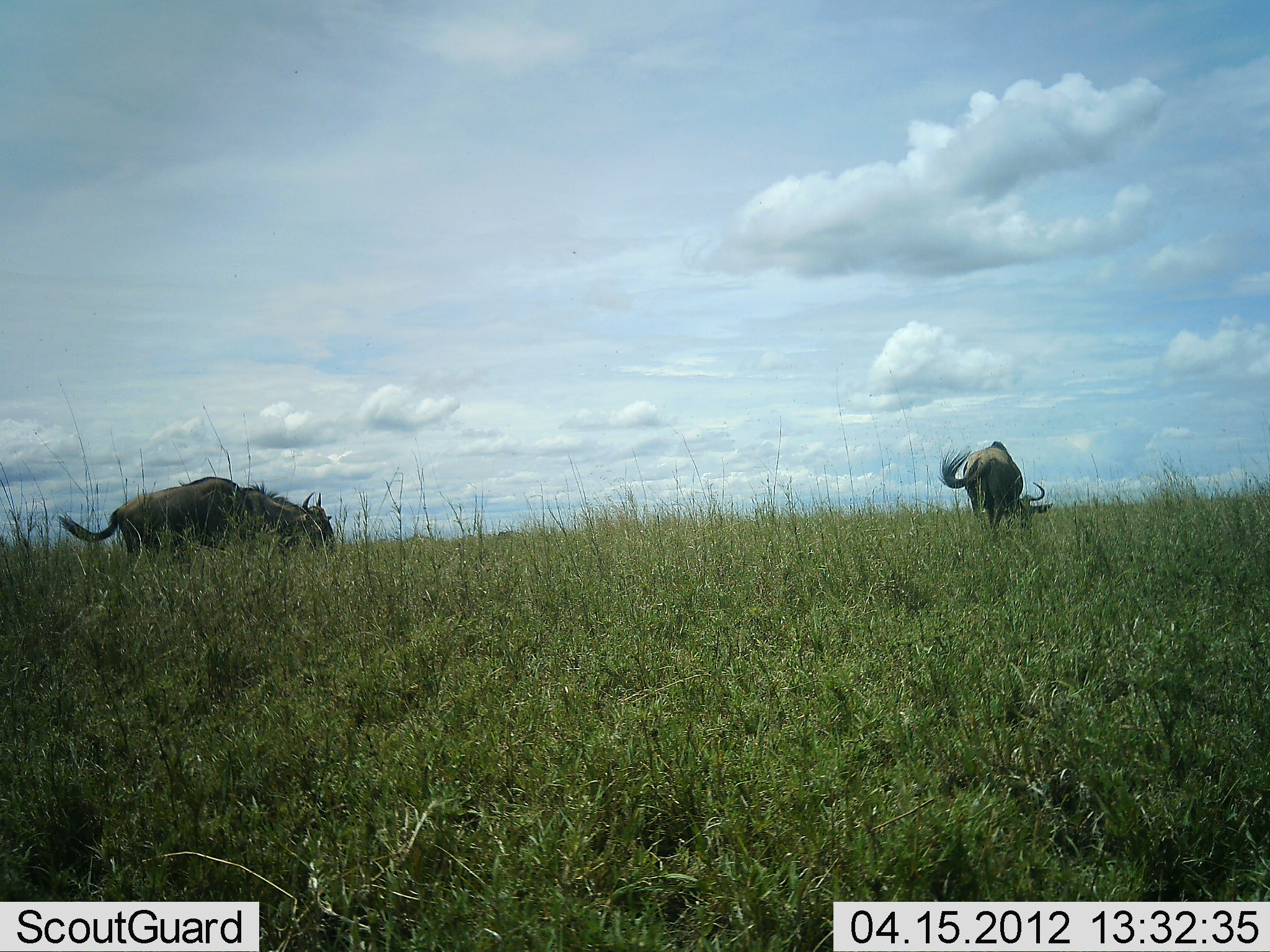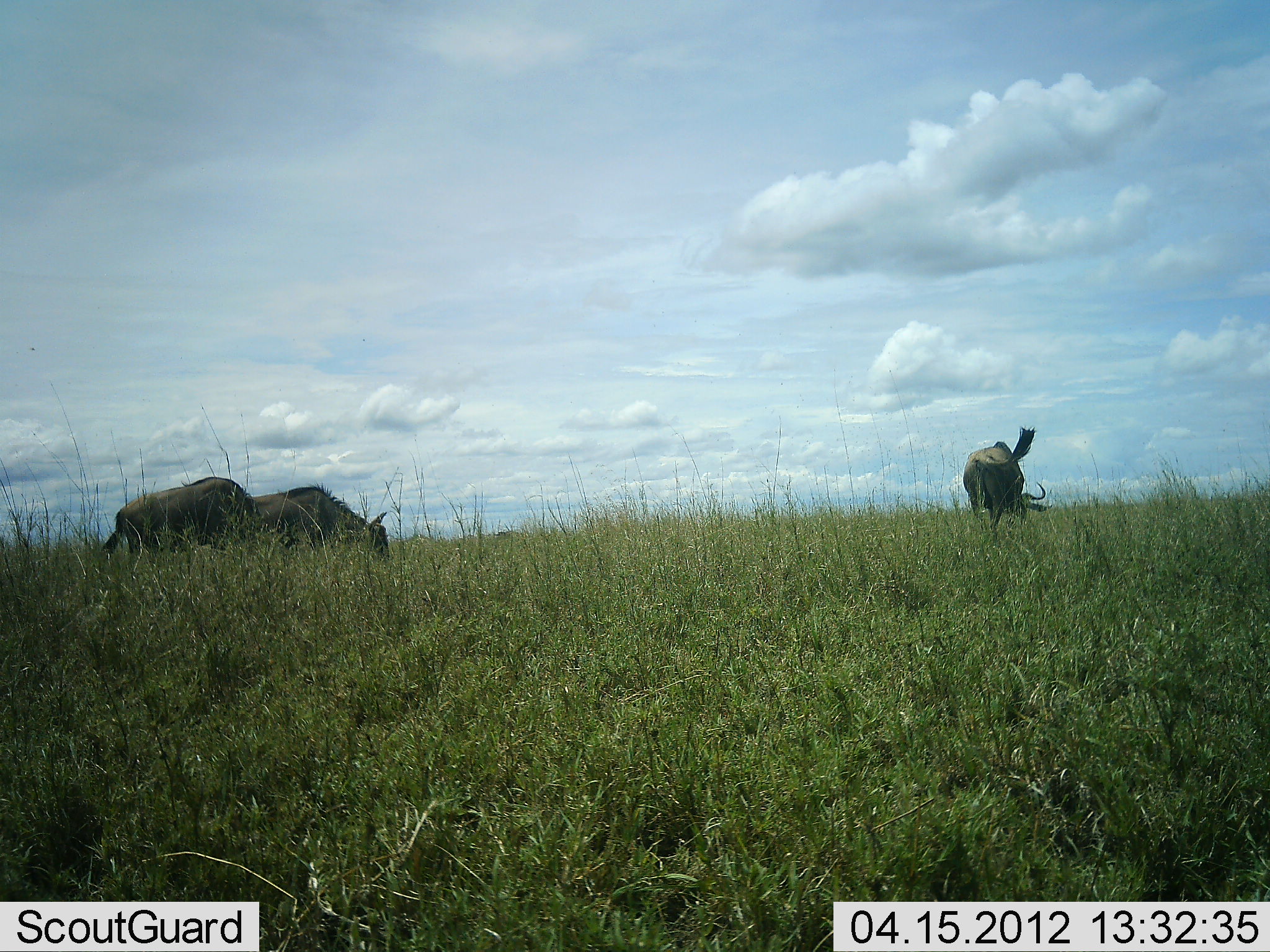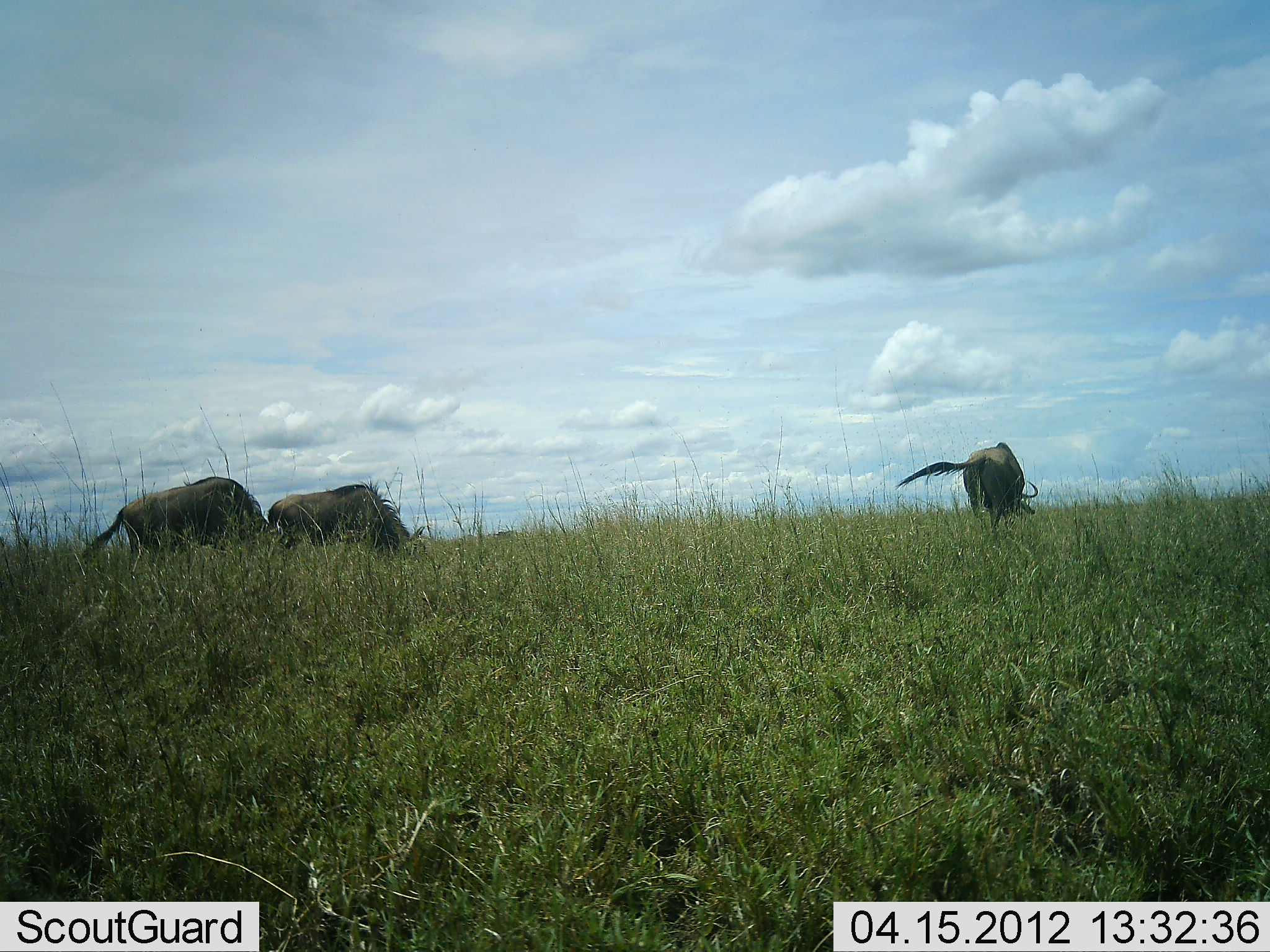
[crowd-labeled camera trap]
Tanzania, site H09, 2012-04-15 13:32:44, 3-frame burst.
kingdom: Animalia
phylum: Chordata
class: Mammalia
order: Artiodactyla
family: Bovidae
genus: Connochaetes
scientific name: Connochaetes taurinus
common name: blue wildebeest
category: wildebeest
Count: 3.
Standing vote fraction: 21%.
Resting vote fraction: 0%.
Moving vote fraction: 36%.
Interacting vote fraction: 0%.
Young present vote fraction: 0%.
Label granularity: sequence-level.